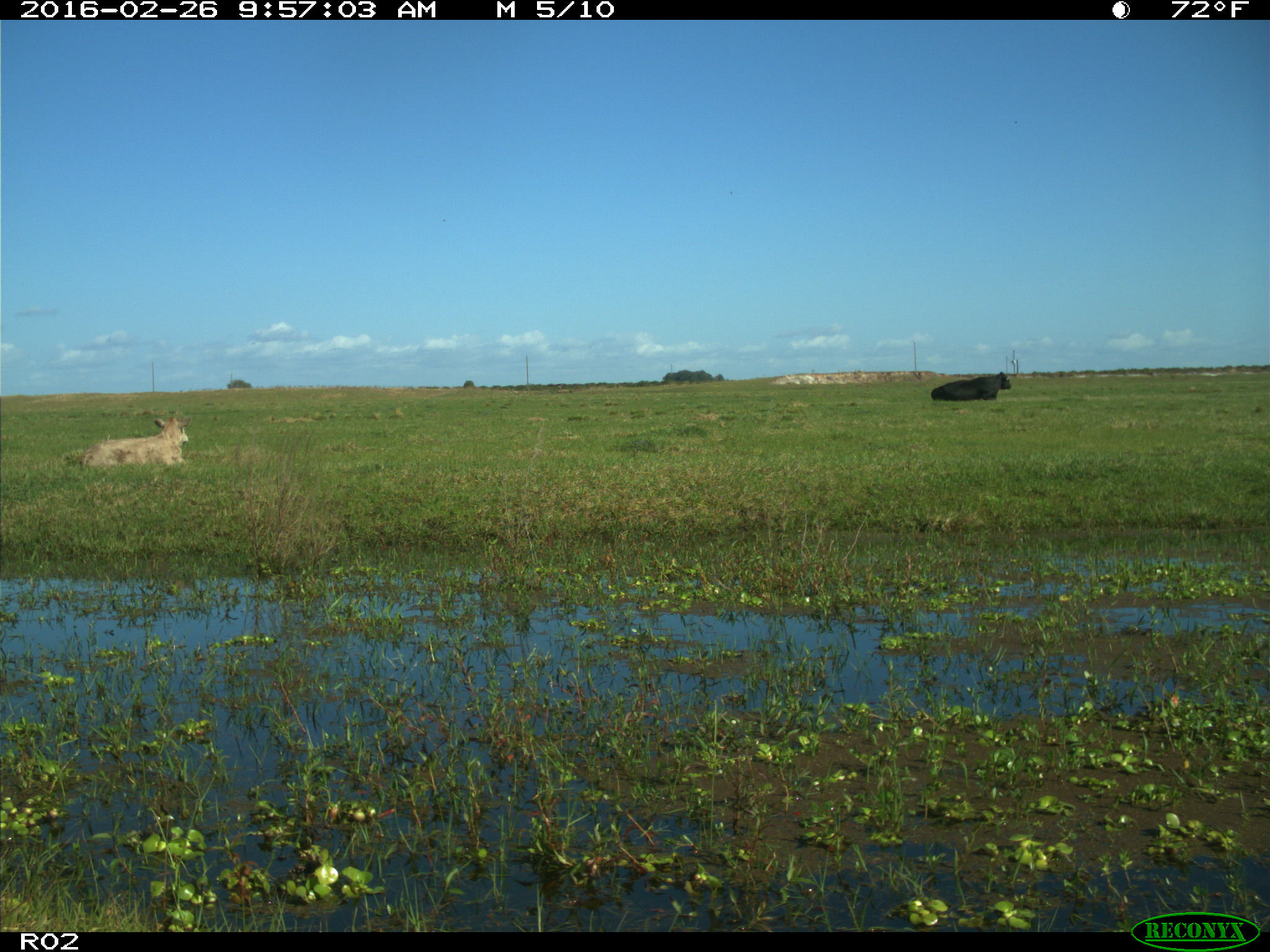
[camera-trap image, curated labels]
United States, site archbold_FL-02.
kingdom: Animalia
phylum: Chordata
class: Mammalia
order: Artiodactyla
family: Bovidae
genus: Bos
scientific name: Bos taurus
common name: domestic cow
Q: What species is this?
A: Bos taurus (domestic cow).